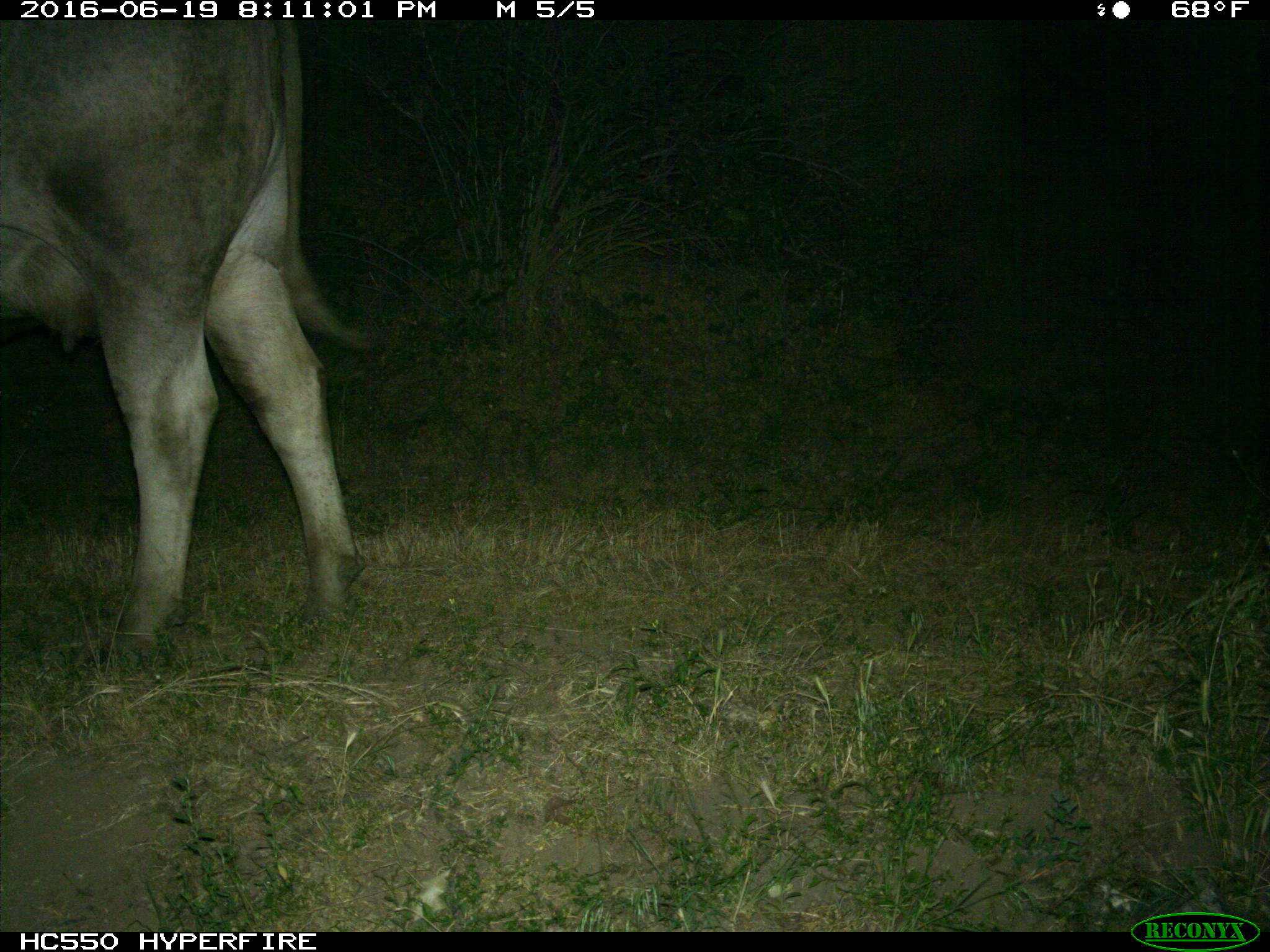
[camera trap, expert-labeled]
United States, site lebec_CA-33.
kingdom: Animalia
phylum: Chordata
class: Mammalia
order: Artiodactyla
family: Bovidae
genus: Bos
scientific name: Bos taurus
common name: domestic cow